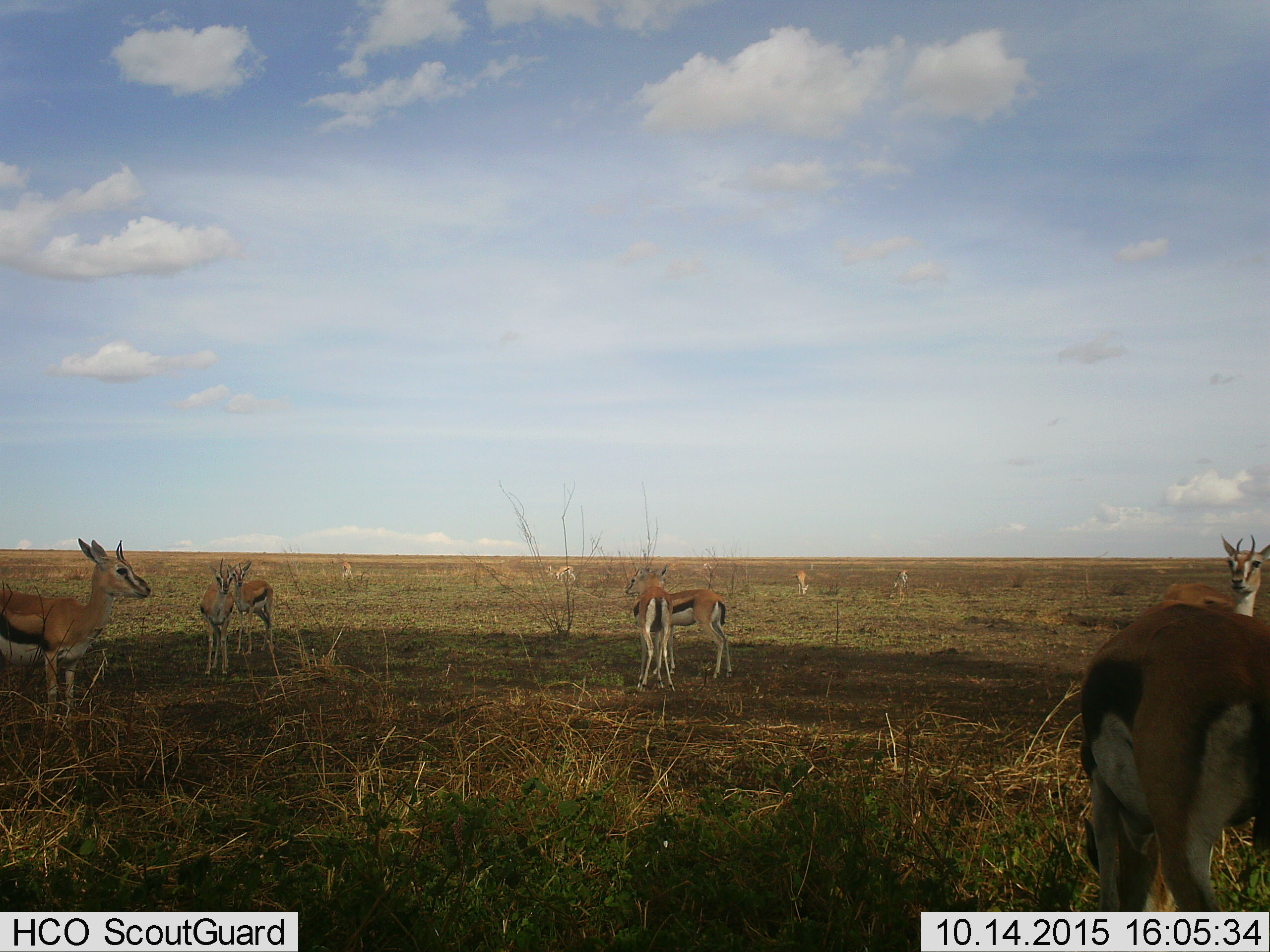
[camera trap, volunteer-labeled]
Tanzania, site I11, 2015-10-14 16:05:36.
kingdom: Animalia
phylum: Chordata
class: Mammalia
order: Artiodactyla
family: Bovidae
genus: Eudorcas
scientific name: Eudorcas thomsonii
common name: thomson's gazelle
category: gazellethomsons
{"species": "gazellethomsons (thomson's gazelle) (Eudorcas thomsonii)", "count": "11-50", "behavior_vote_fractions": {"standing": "100%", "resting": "17%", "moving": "33%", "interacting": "33%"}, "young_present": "17%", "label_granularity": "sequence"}